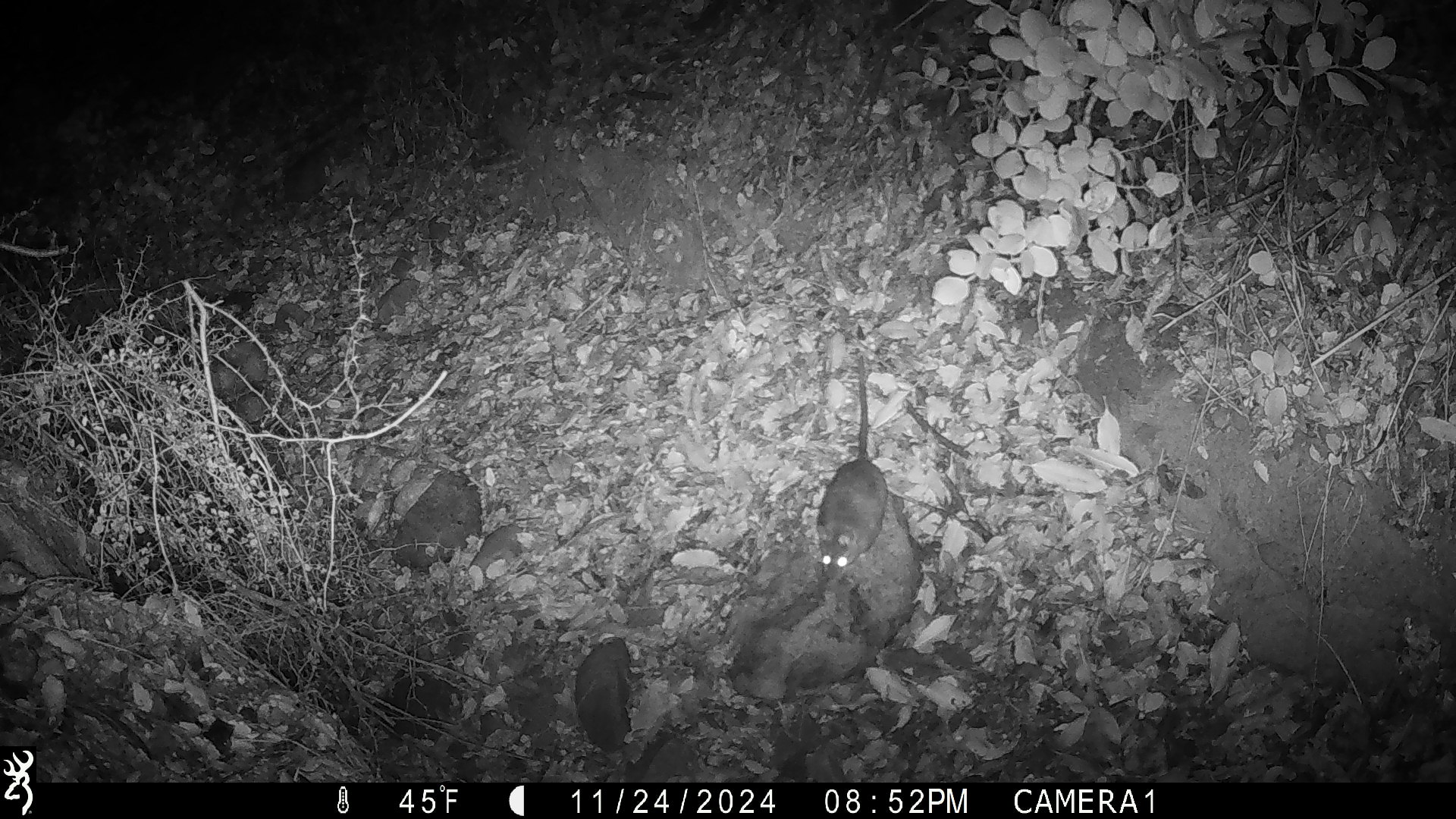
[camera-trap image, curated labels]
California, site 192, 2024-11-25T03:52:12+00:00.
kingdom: Animalia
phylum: Chordata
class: Mammalia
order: Rodentia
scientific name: Rodentia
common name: mouse or rat